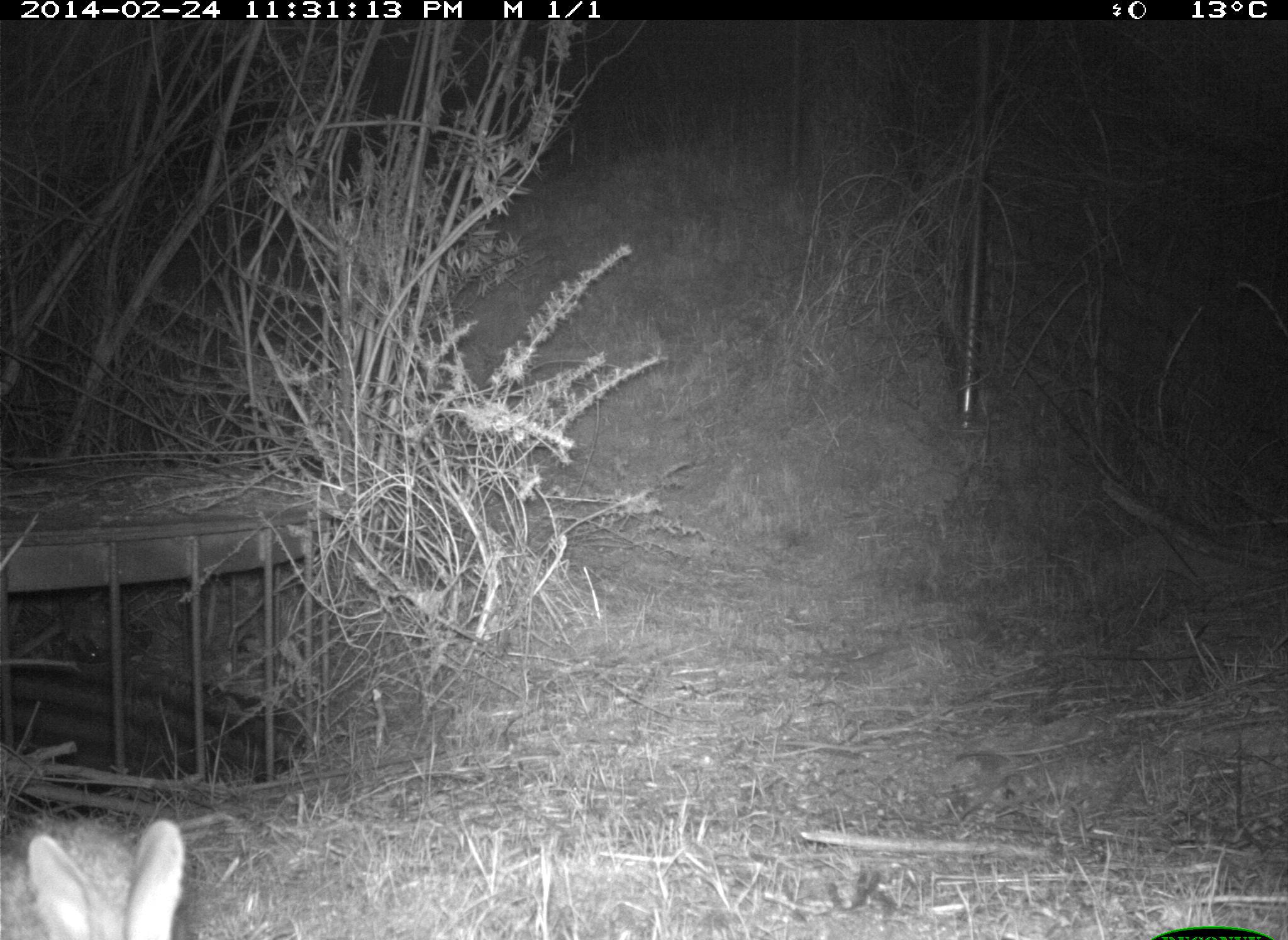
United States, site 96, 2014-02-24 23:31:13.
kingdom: Animalia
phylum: Chordata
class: Mammalia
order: Lagomorpha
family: Leporidae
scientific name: Leporidae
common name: rabbits and hares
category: rabbit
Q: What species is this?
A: Rabbit (rabbits and hares) (Leporidae).